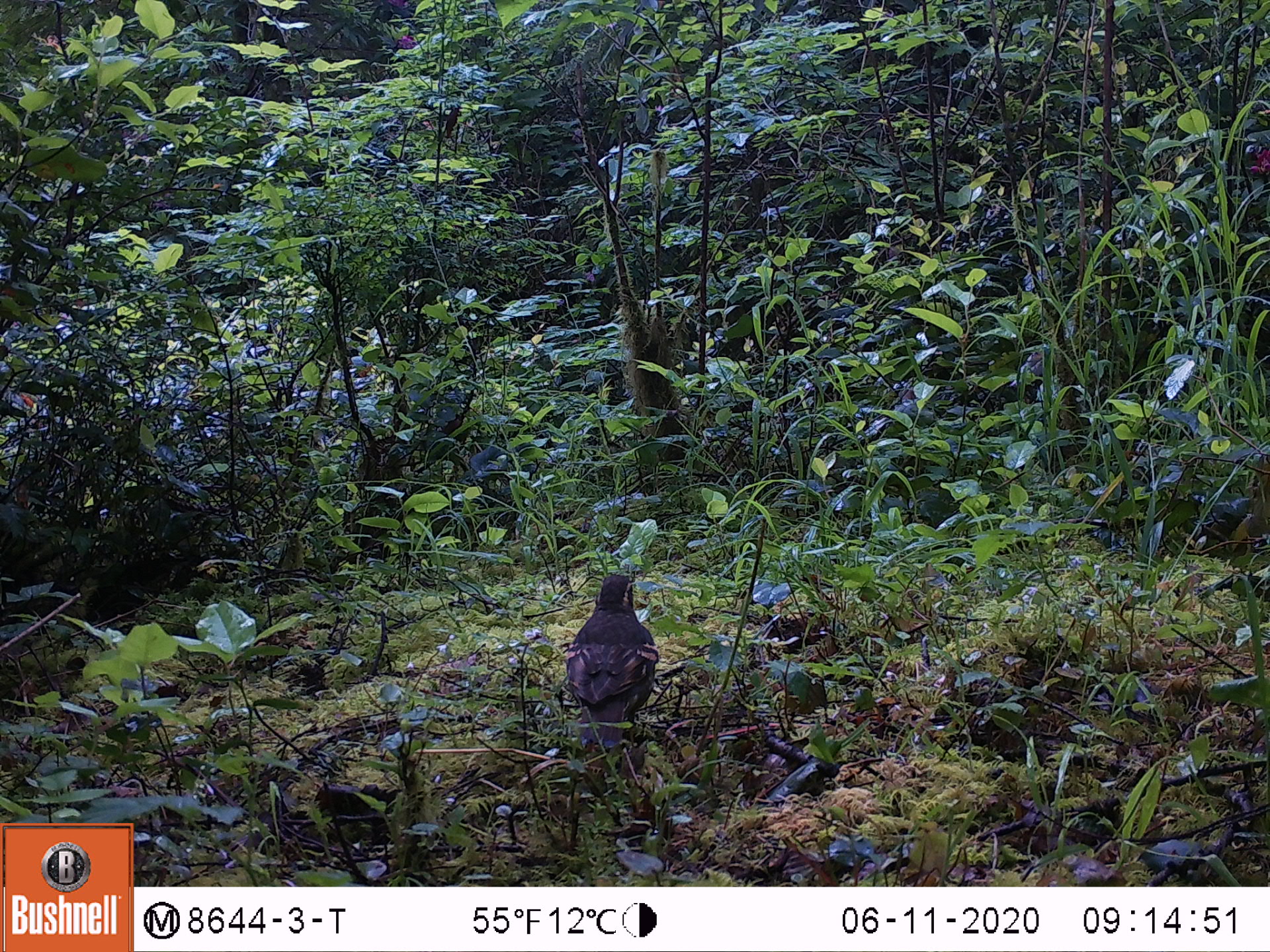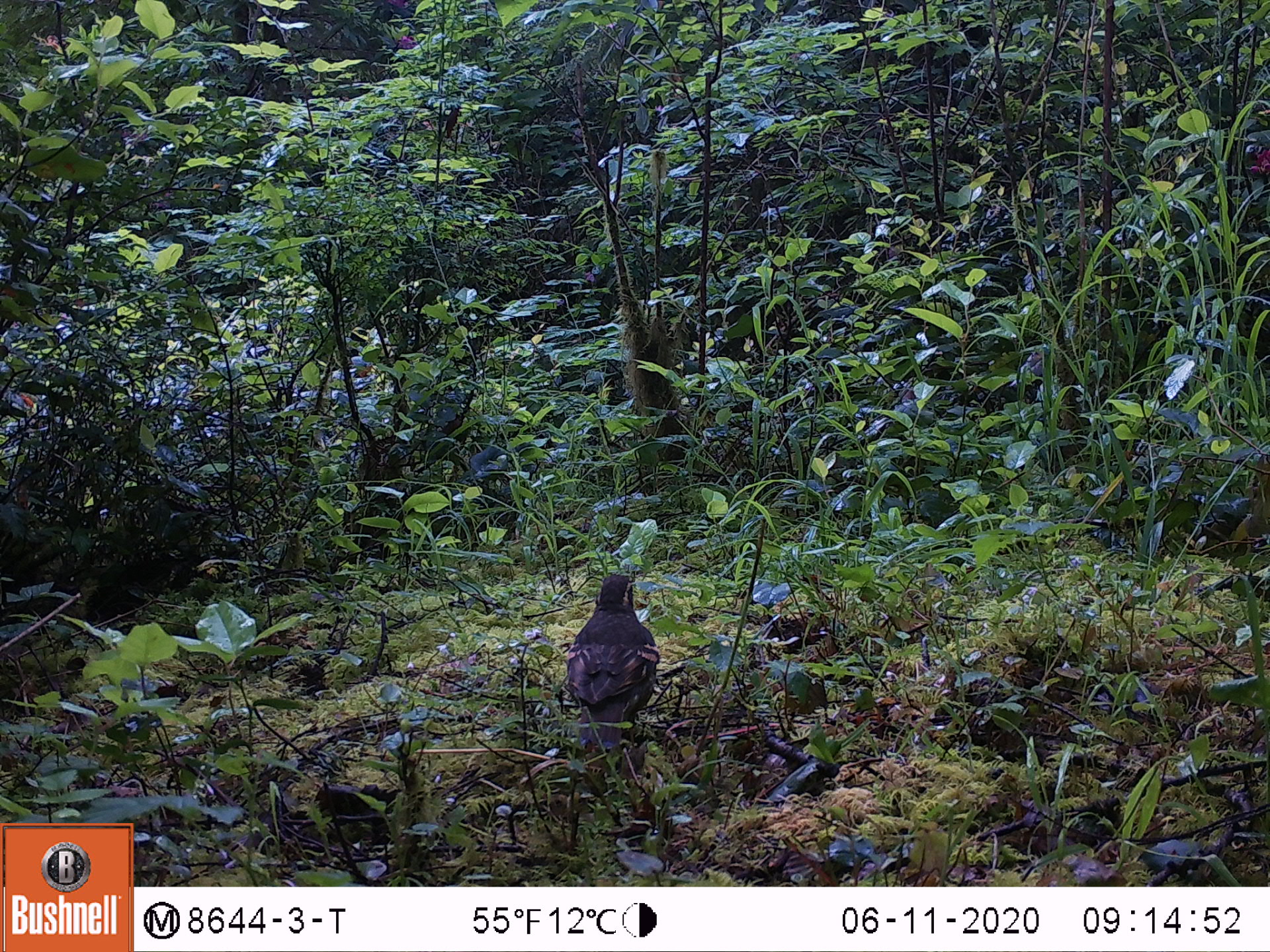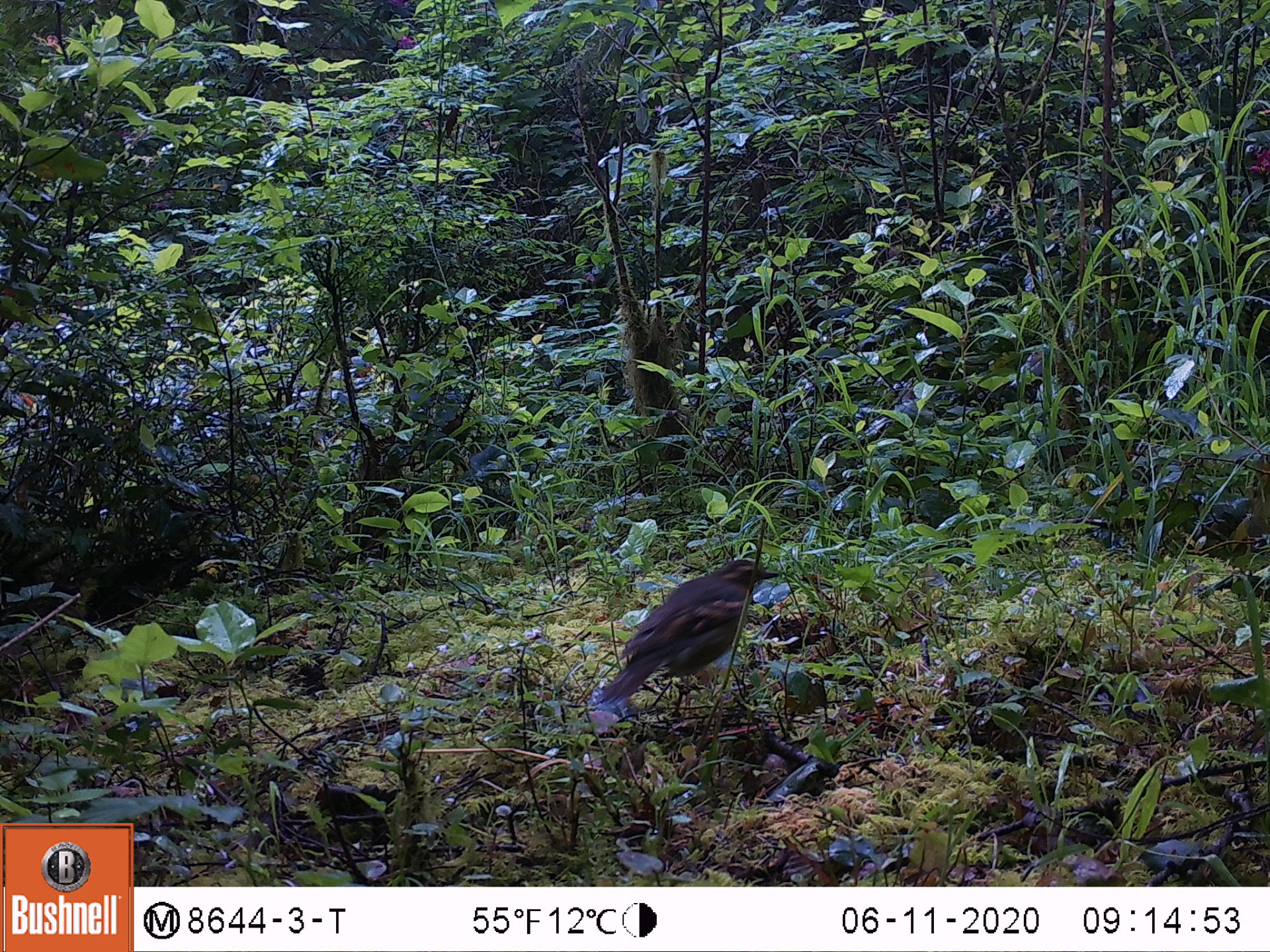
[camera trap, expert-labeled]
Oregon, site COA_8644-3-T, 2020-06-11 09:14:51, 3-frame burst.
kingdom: Animalia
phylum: Chordata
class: Aves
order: Passeriformes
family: Turdidae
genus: Ixoreus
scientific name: Ixoreus naevius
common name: varied thrush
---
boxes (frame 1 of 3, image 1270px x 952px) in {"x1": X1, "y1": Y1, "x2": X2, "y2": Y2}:
varied thrush: {"x1": 567, "y1": 570, "x2": 656, "y2": 756}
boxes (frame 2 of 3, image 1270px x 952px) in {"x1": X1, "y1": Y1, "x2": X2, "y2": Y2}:
varied thrush: {"x1": 565, "y1": 563, "x2": 661, "y2": 763}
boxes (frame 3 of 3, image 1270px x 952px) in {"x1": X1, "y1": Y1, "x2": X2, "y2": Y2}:
varied thrush: {"x1": 605, "y1": 559, "x2": 780, "y2": 697}